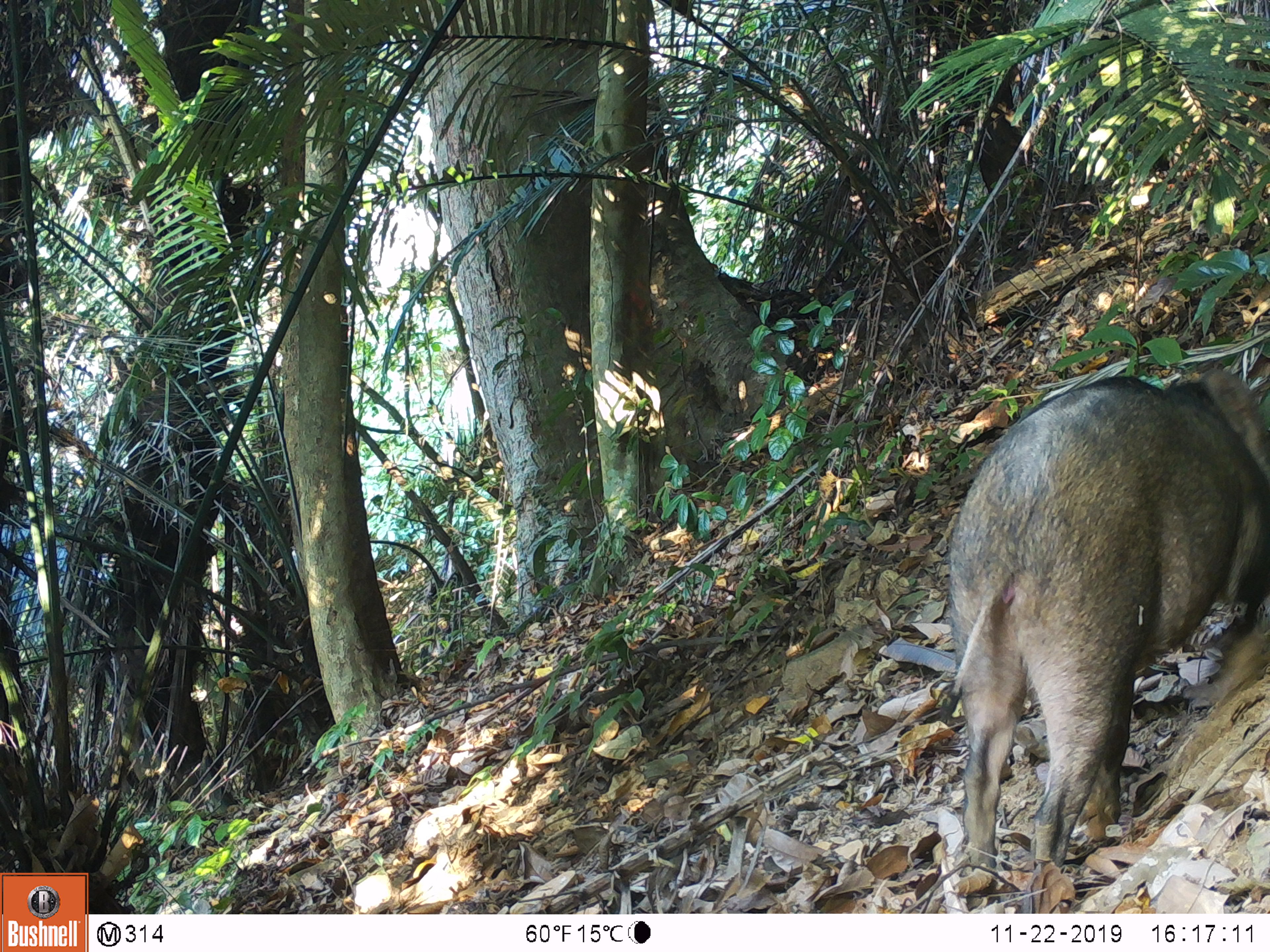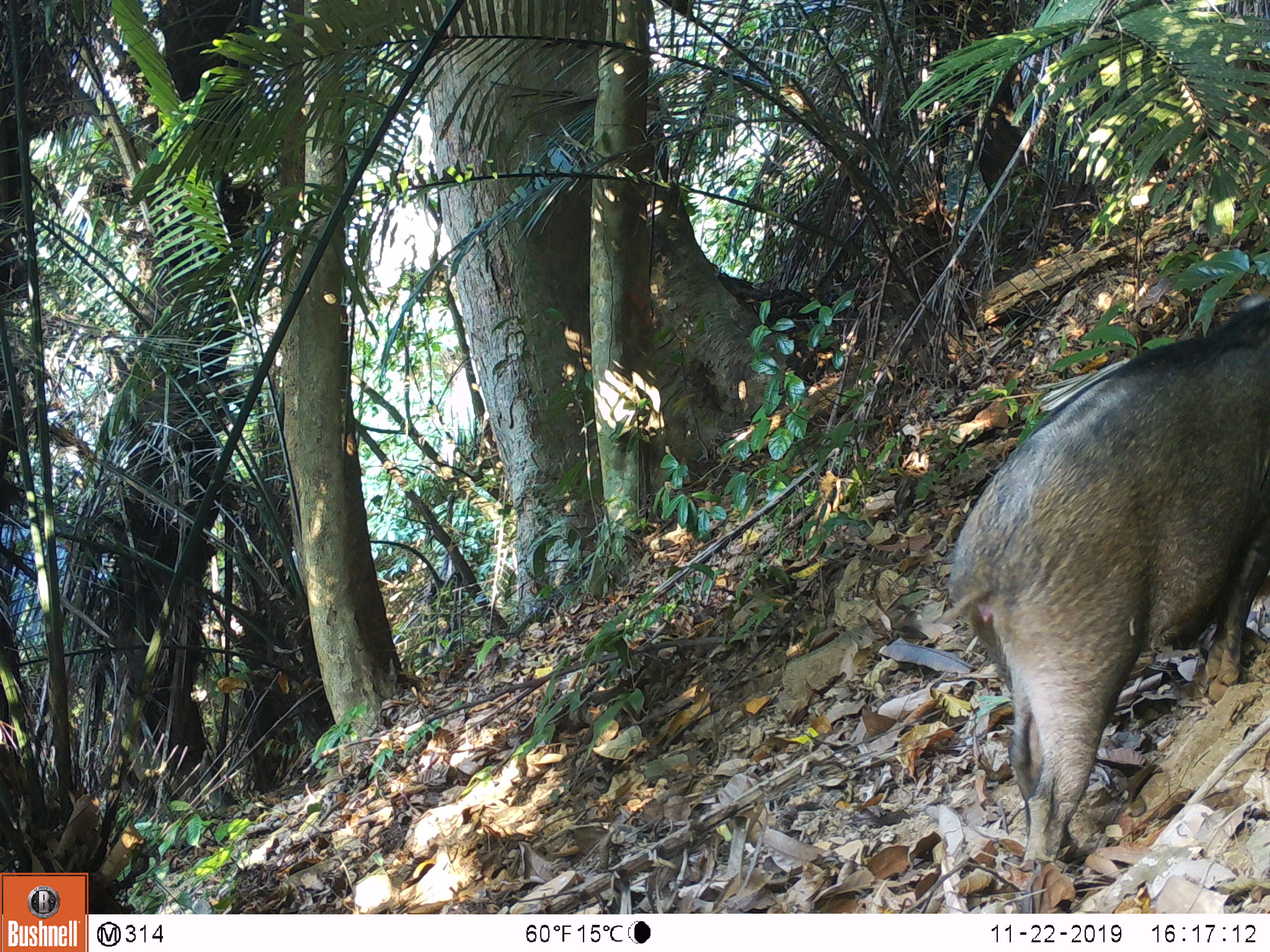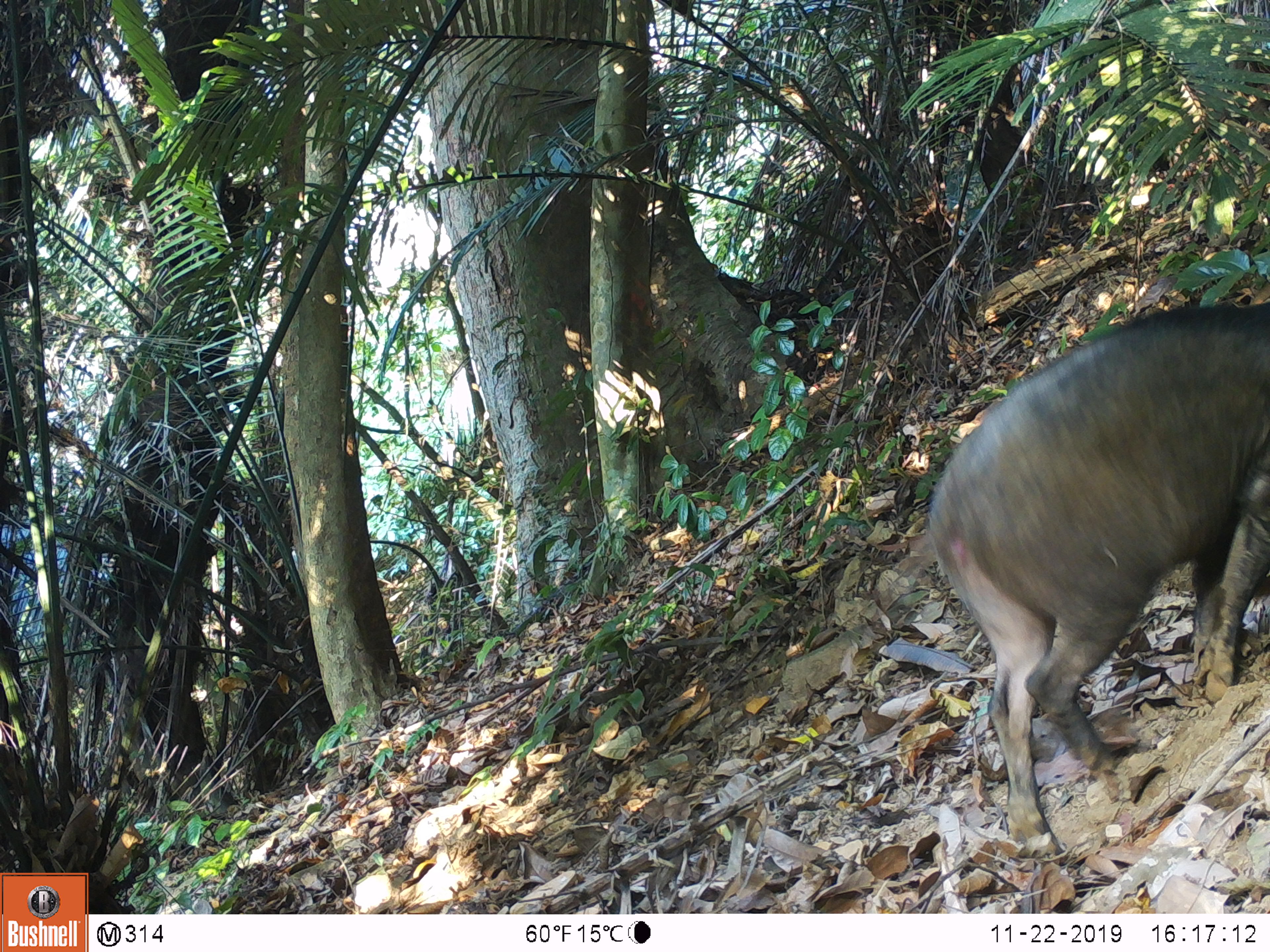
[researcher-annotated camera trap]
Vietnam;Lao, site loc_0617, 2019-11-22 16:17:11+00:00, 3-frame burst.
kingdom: Animalia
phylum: Chordata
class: Mammalia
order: Artiodactyla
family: Suidae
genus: Sus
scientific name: Sus scrofa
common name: eurasian wild pig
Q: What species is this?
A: Eurasian wild pig (Sus scrofa).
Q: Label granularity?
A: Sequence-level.